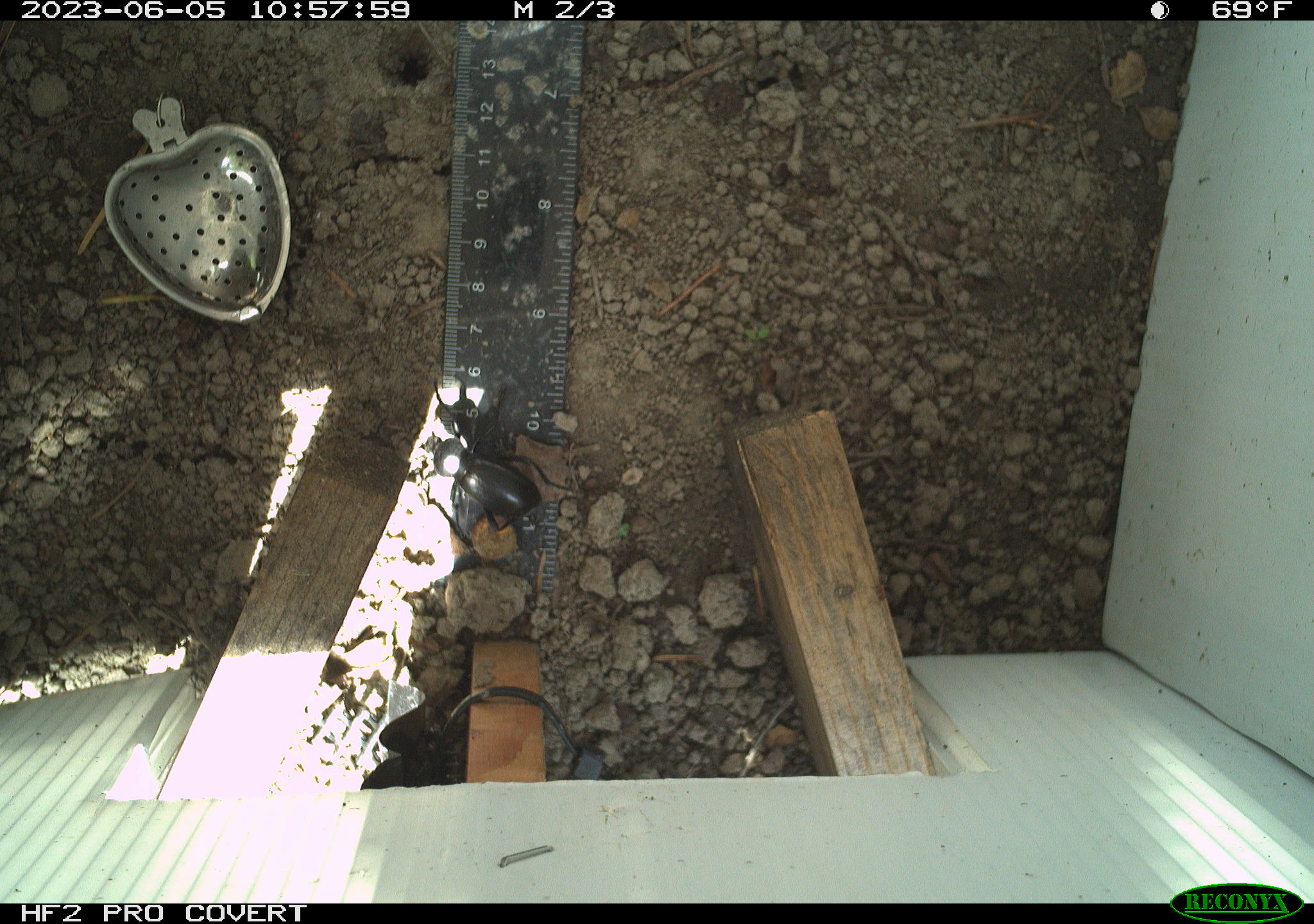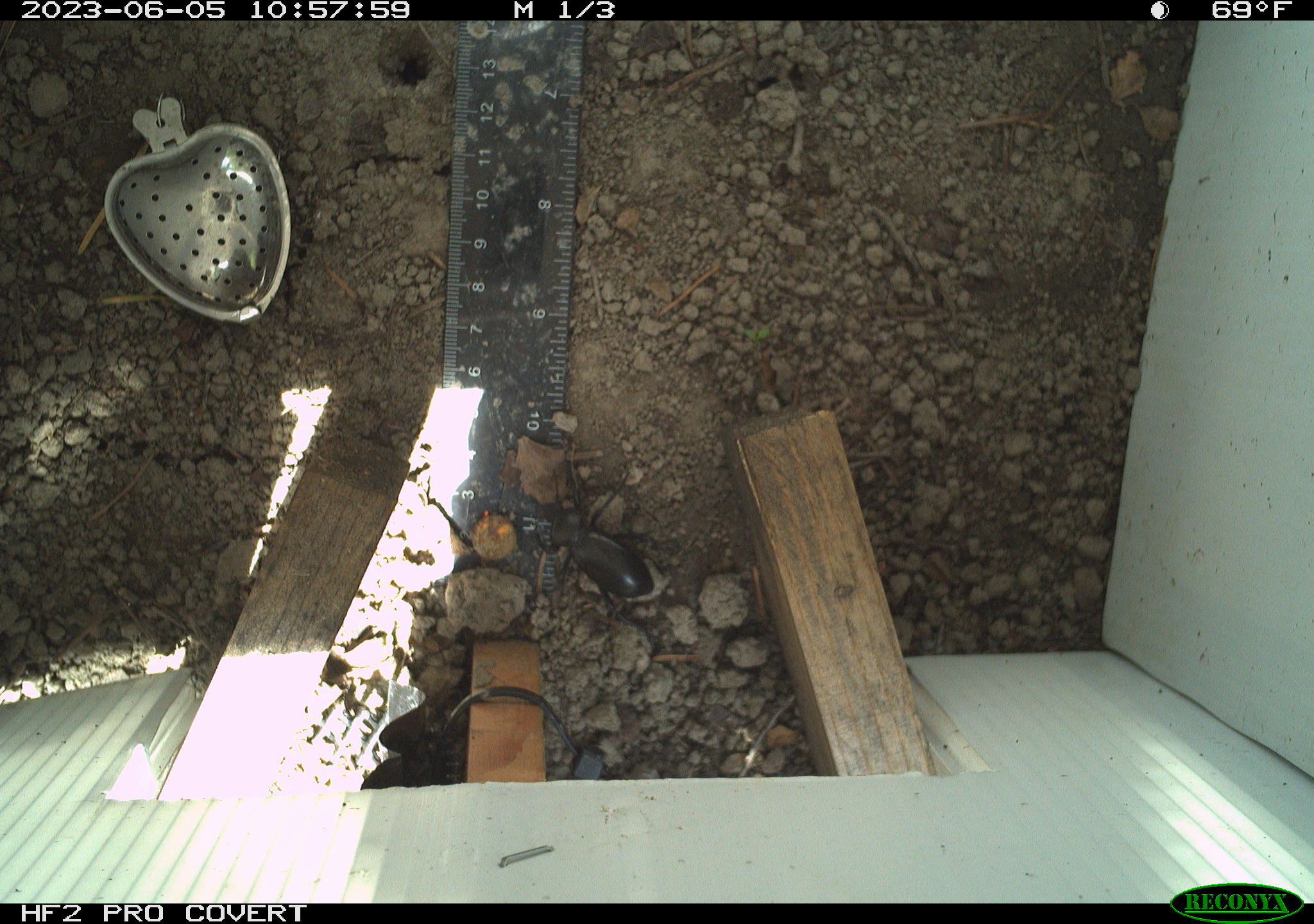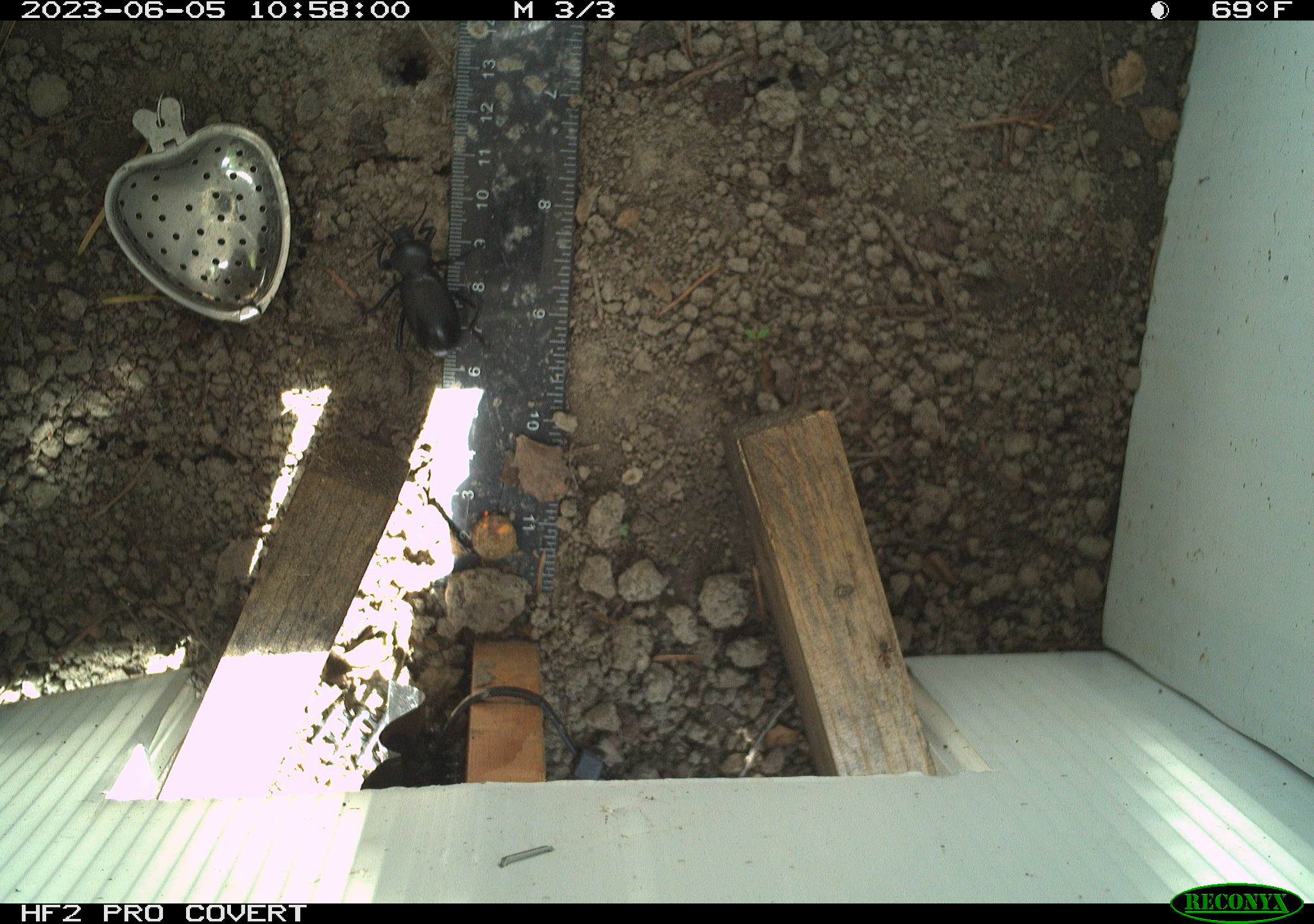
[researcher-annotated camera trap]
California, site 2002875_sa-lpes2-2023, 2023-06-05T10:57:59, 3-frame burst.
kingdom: Animalia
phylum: Arthropoda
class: Insecta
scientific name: Insecta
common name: insect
Insect (Insecta).